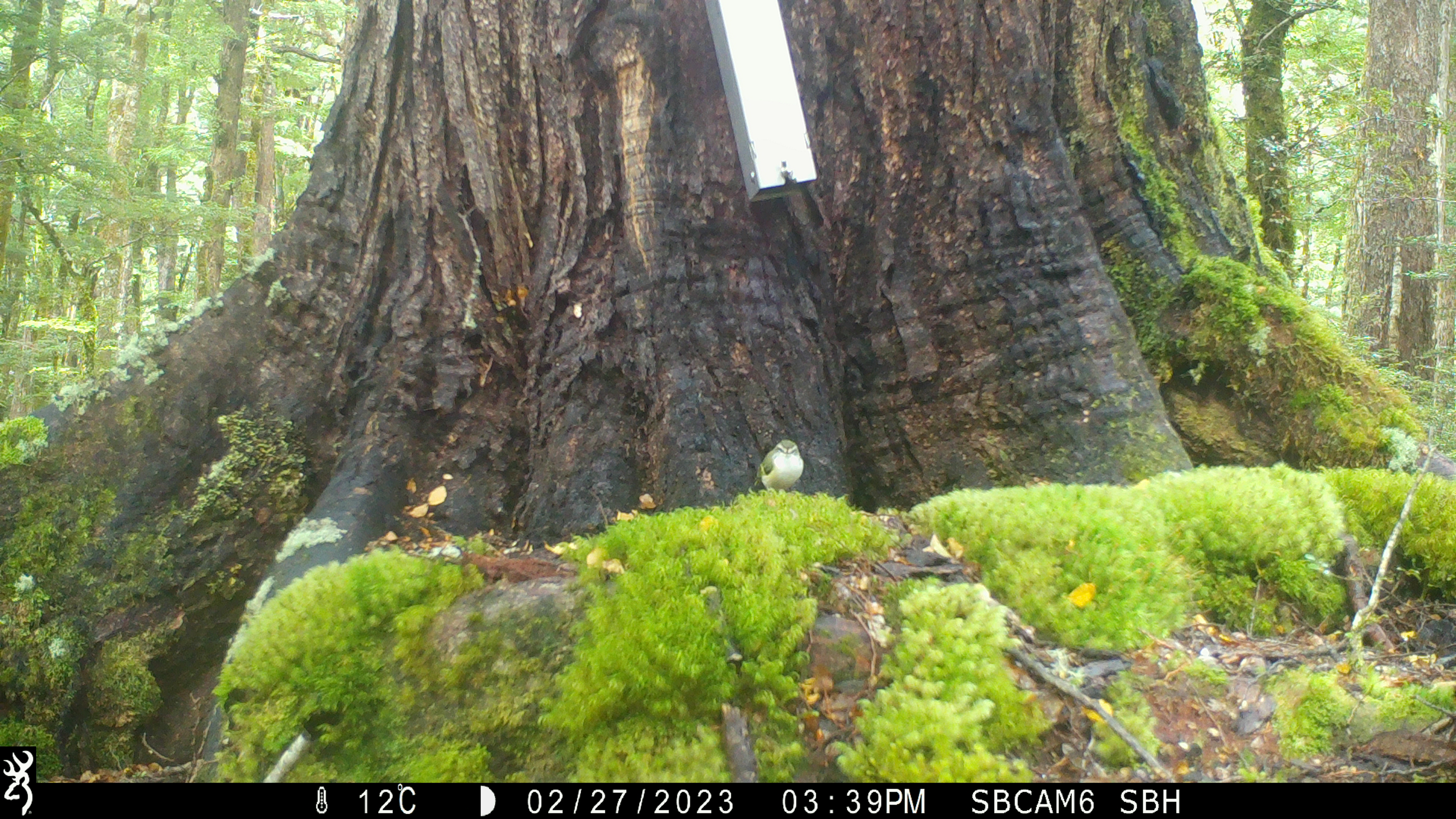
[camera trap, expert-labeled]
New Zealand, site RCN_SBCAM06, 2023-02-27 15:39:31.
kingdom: Animalia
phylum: Chordata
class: Aves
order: Passeriformes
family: Acanthisittidae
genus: Acanthisitta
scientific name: Acanthisitta chloris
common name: rifleman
Rifleman (Acanthisitta chloris).